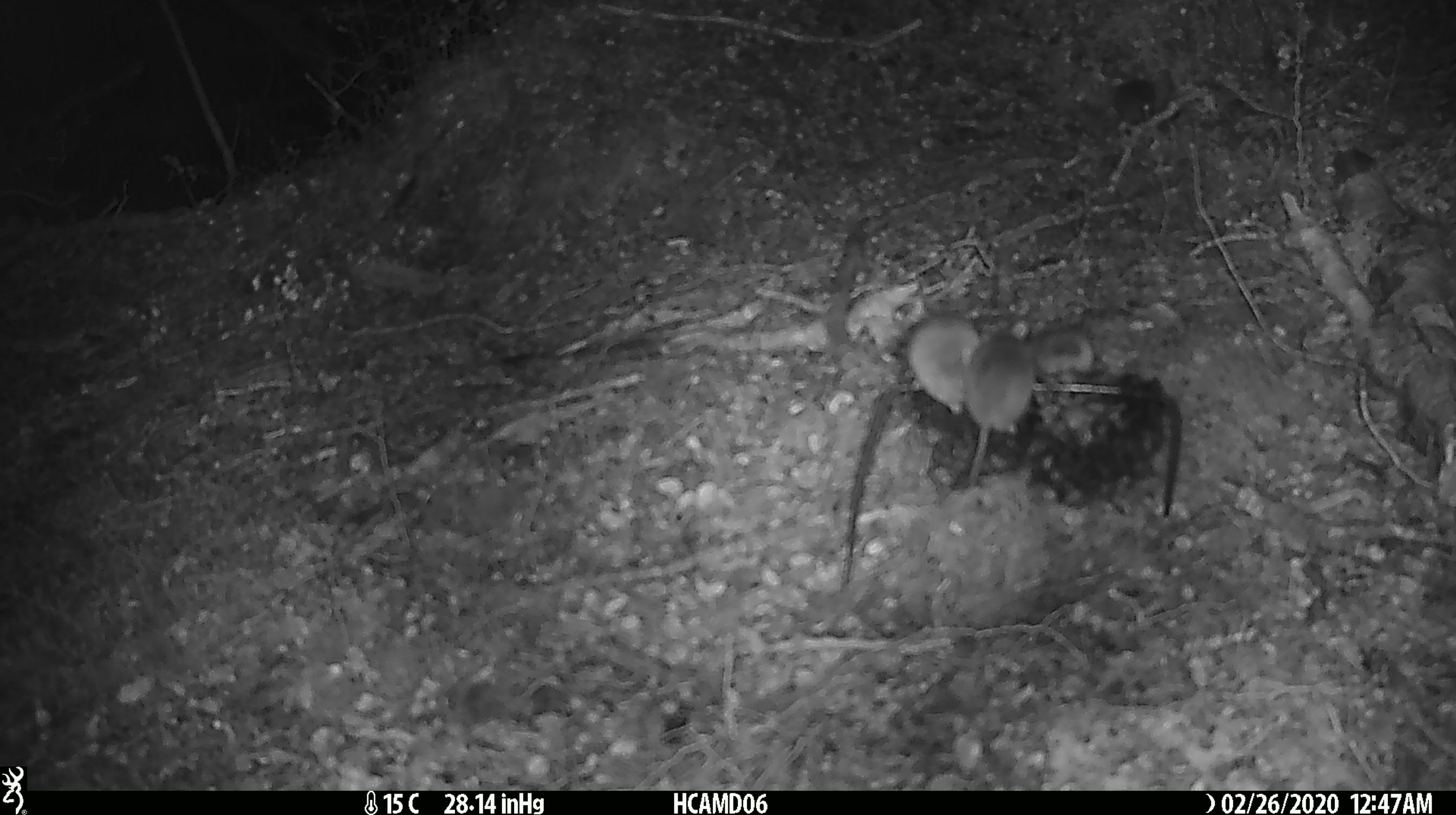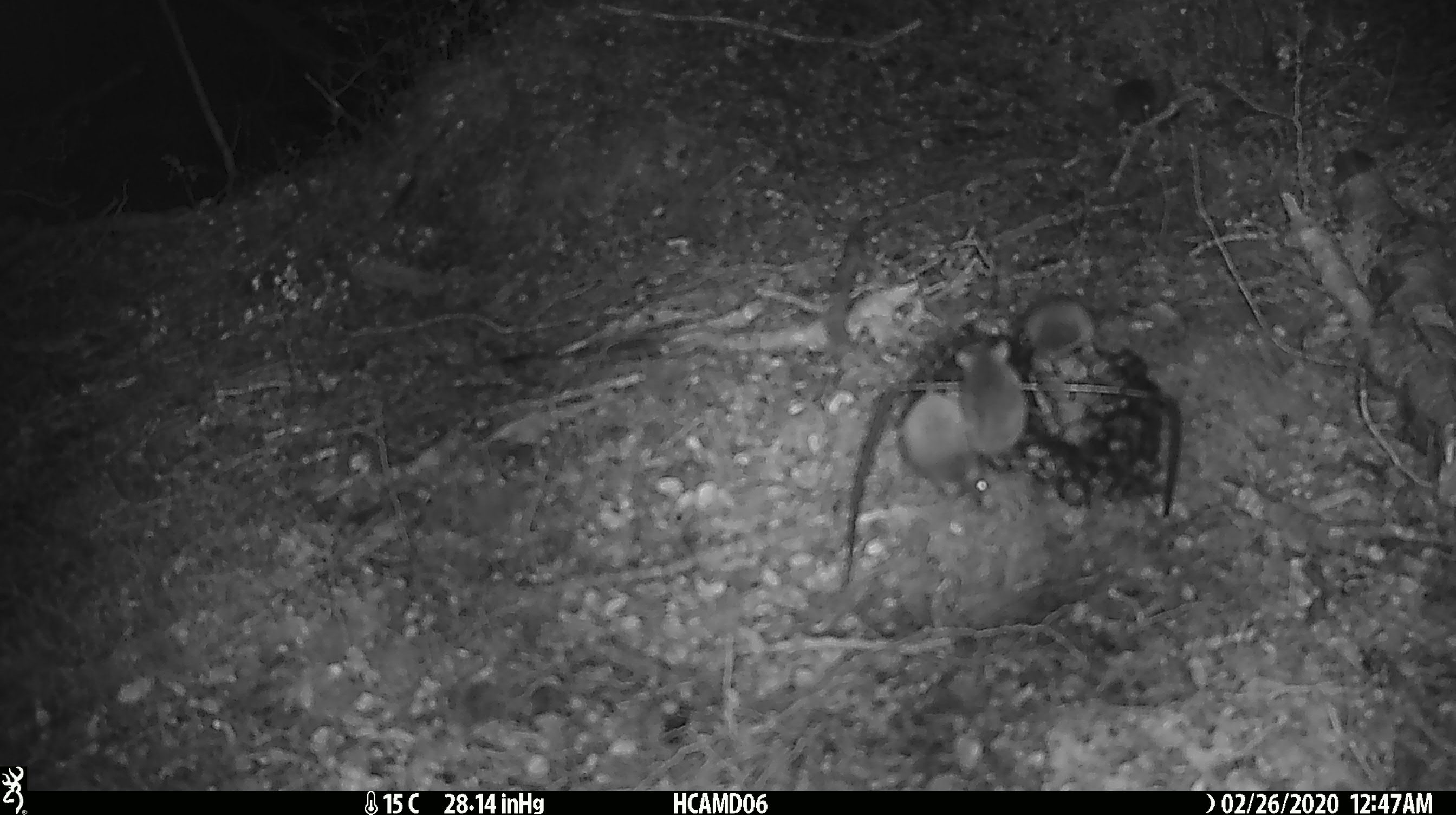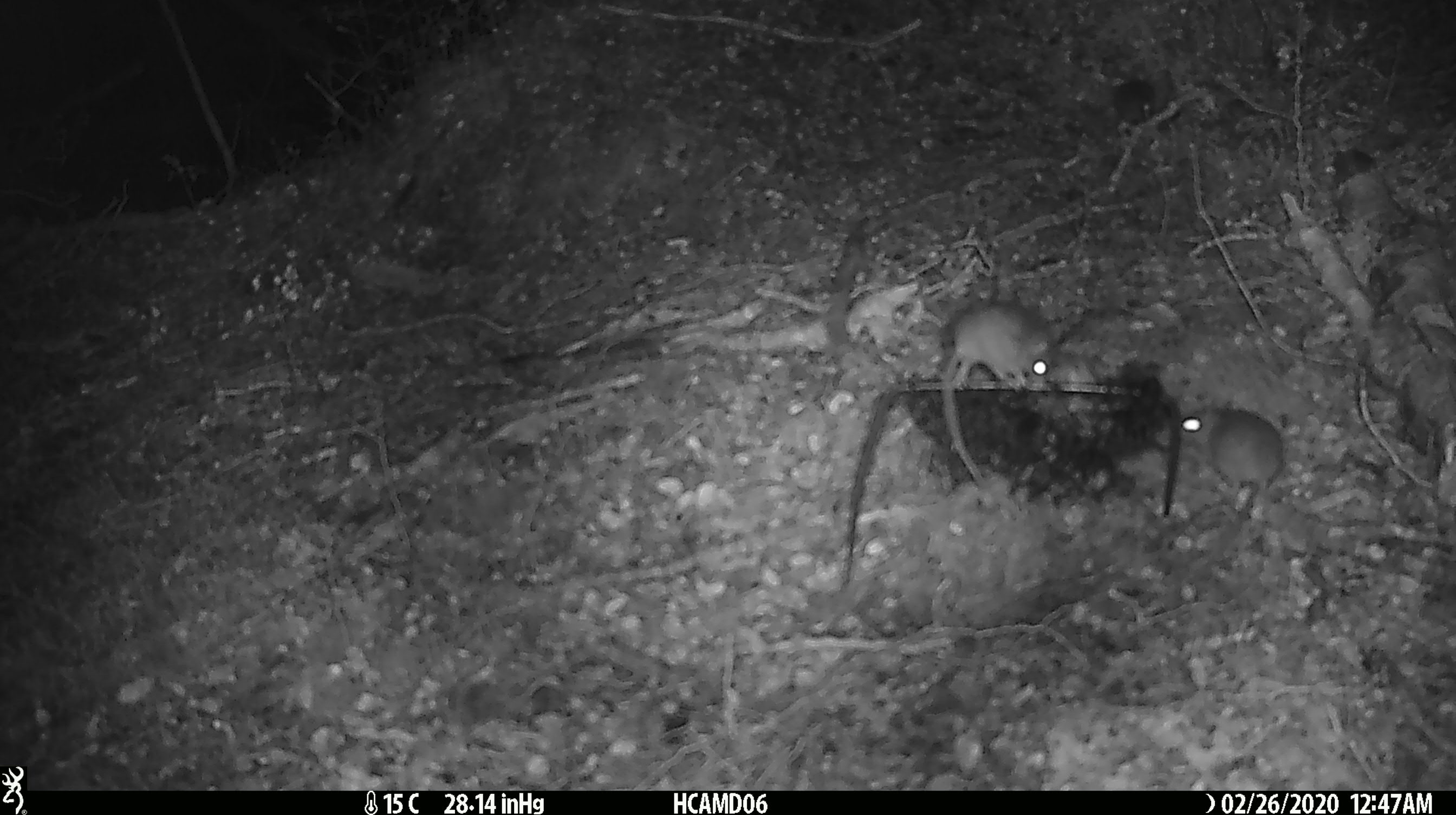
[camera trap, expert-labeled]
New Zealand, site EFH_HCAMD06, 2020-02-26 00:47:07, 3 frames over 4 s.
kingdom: Animalia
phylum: Chordata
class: Mammalia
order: Rodentia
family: Muridae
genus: Mus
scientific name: Mus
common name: mouse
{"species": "mouse (Mus)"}